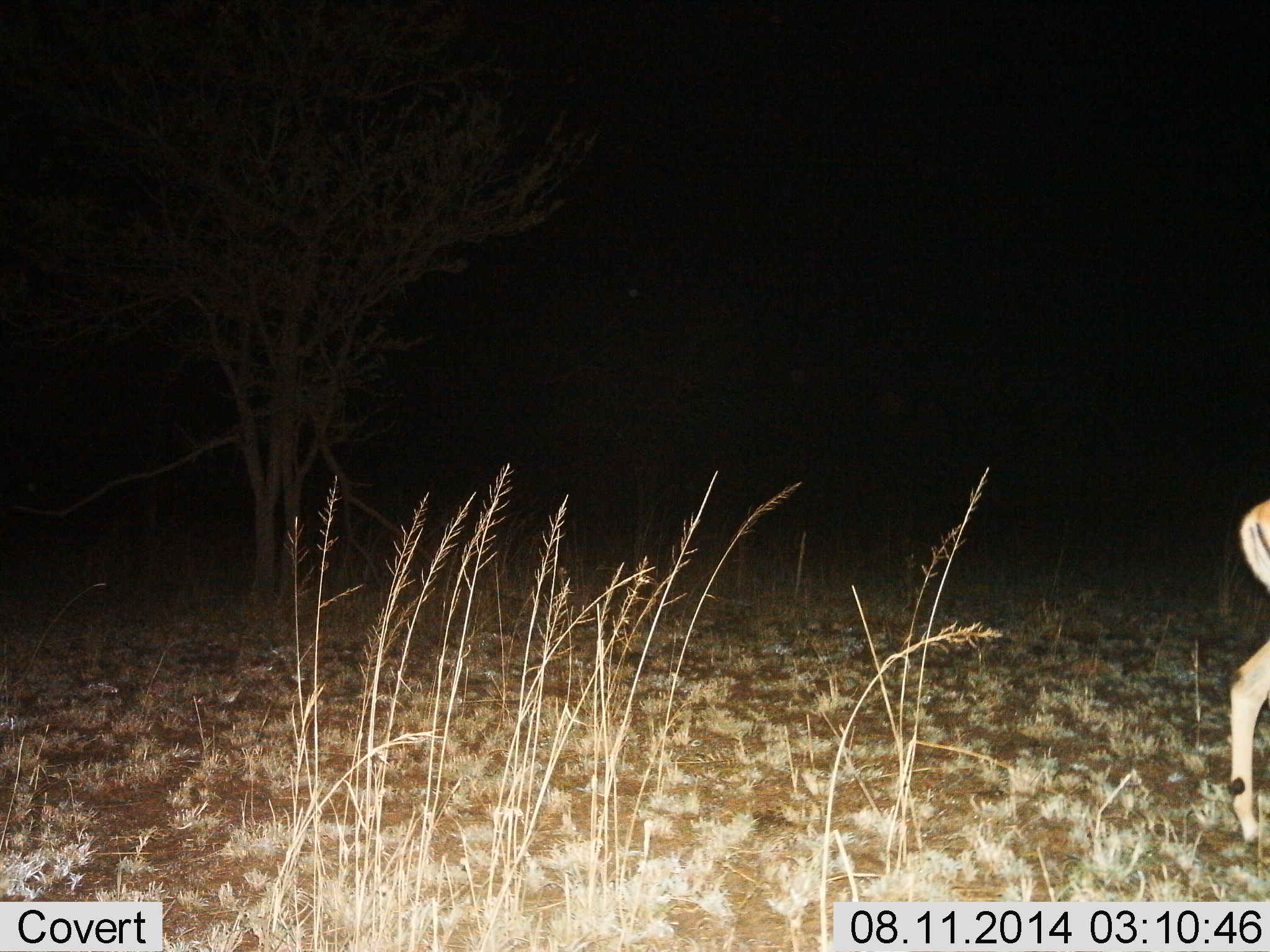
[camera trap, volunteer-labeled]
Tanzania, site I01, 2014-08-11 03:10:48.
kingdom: Animalia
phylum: Chordata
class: Mammalia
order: Artiodactyla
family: Bovidae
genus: Aepyceros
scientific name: Aepyceros melampus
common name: impala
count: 1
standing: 56%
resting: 0%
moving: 44%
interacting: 0%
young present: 0%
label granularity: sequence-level